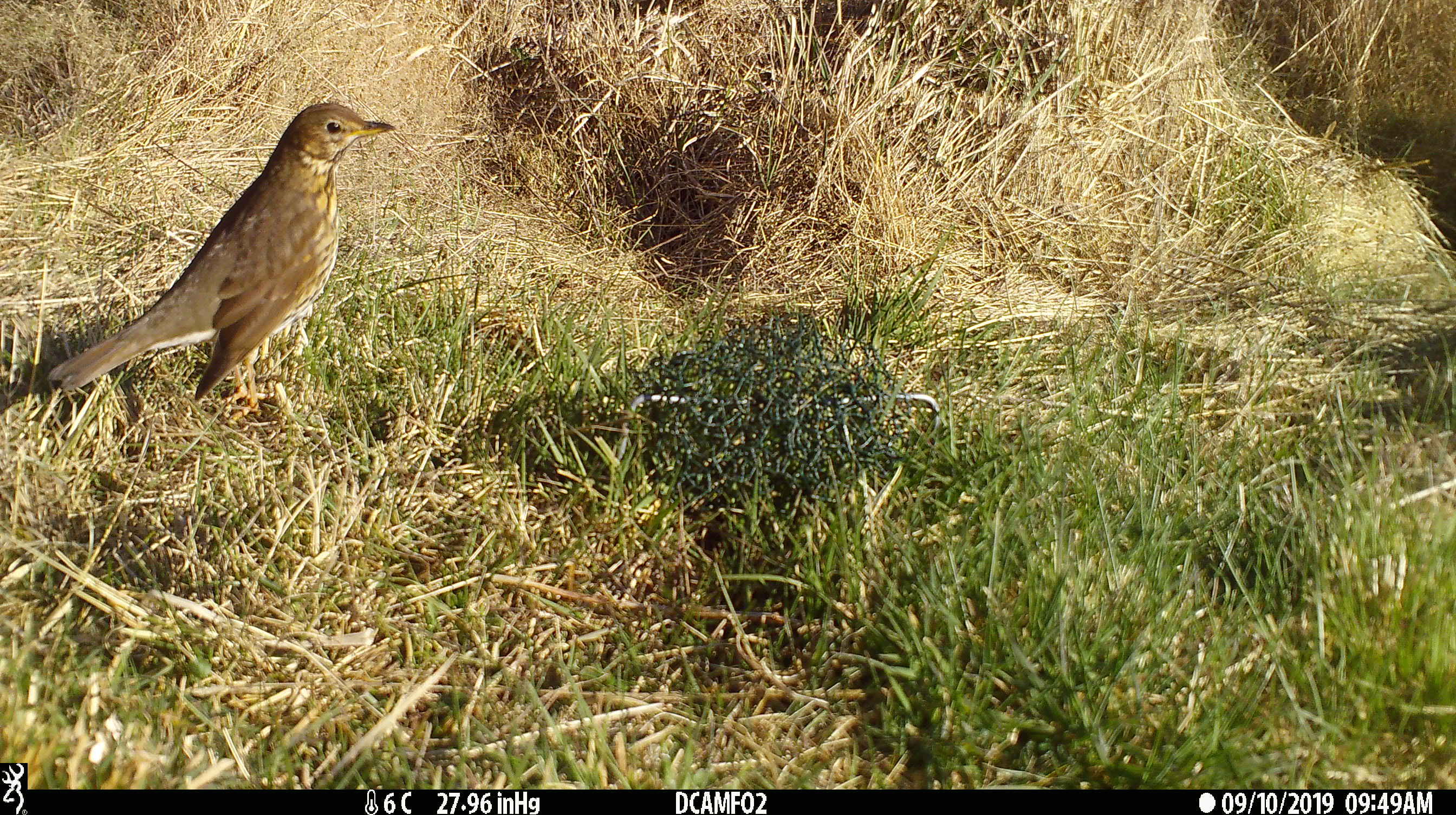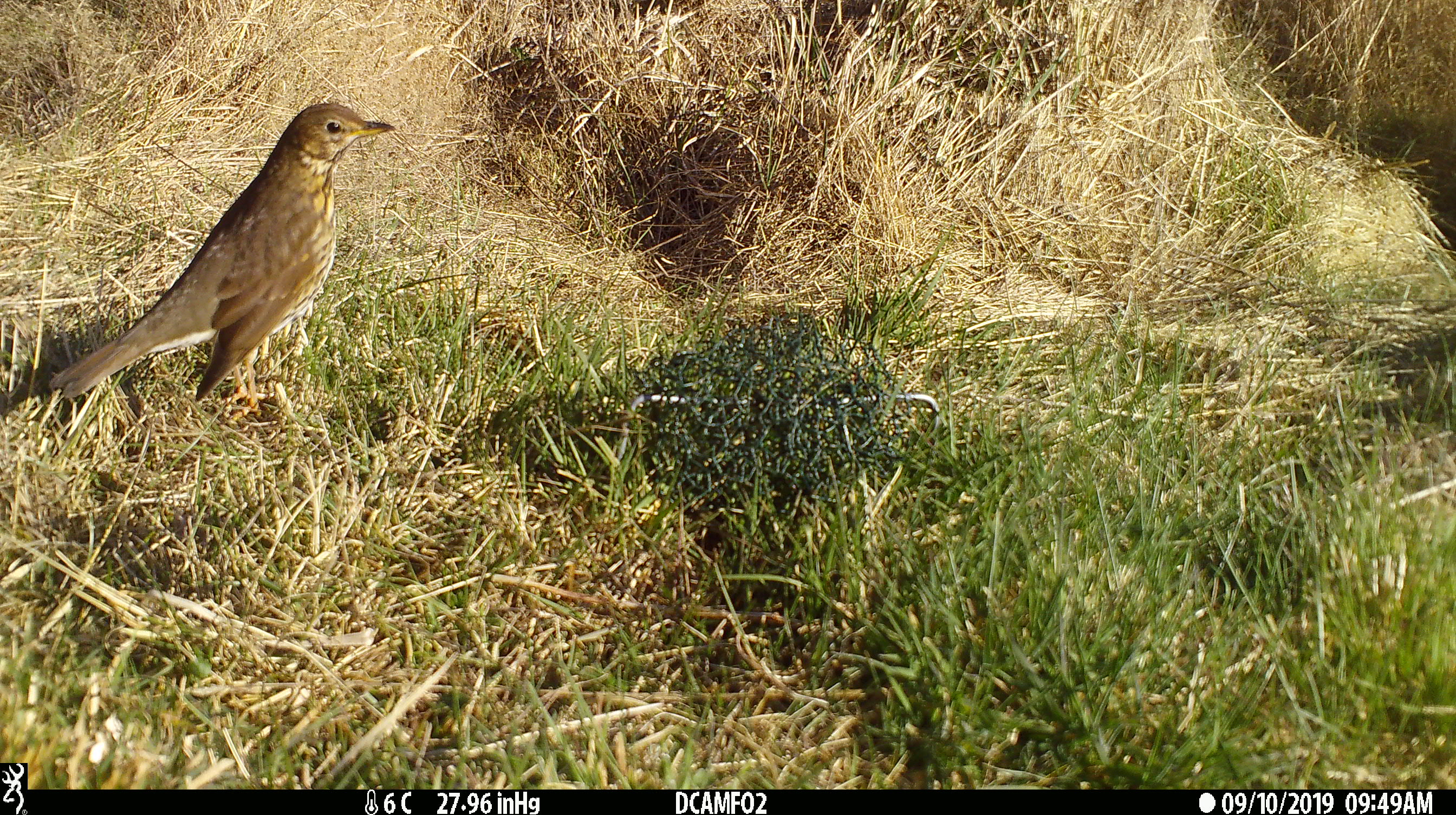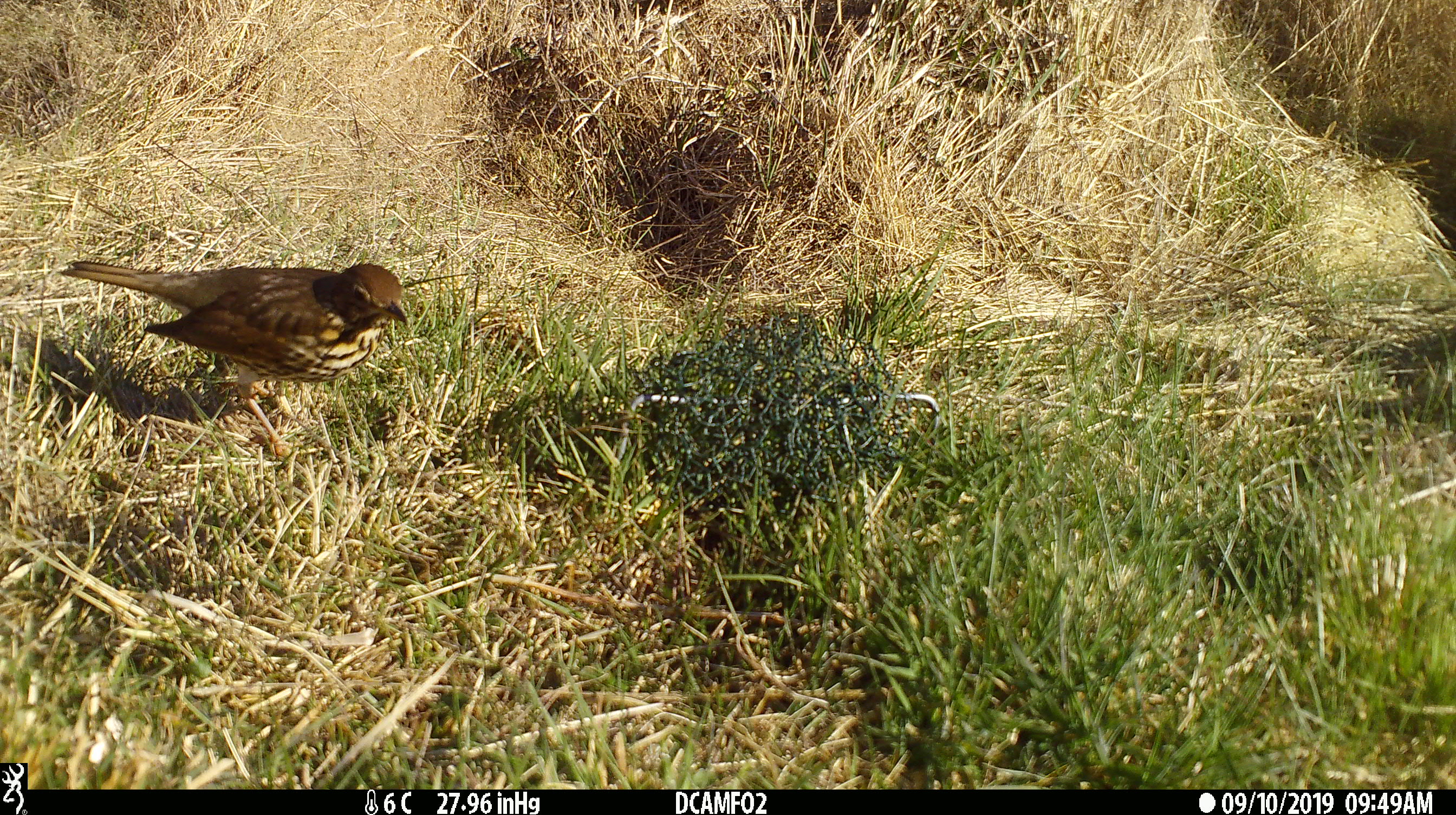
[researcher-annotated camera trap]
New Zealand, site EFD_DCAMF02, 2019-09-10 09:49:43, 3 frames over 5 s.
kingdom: Animalia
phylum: Chordata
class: Aves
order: Passeriformes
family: Turdidae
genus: Turdus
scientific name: Turdus philomelos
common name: song thrush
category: thrush